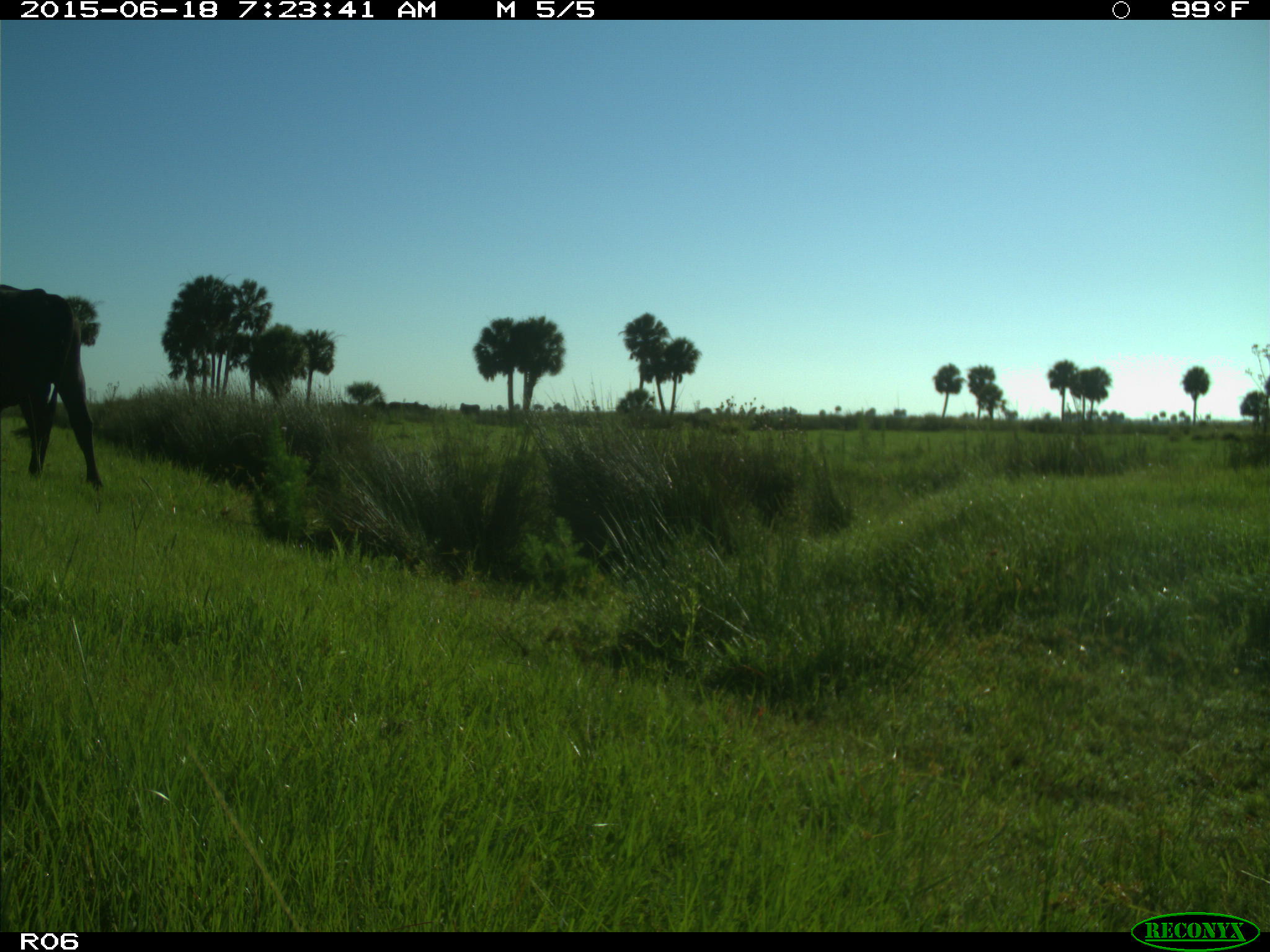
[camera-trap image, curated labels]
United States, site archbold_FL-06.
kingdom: Animalia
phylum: Chordata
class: Mammalia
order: Artiodactyla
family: Bovidae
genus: Bos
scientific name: Bos taurus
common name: domestic cow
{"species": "Bos taurus (domestic cow)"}